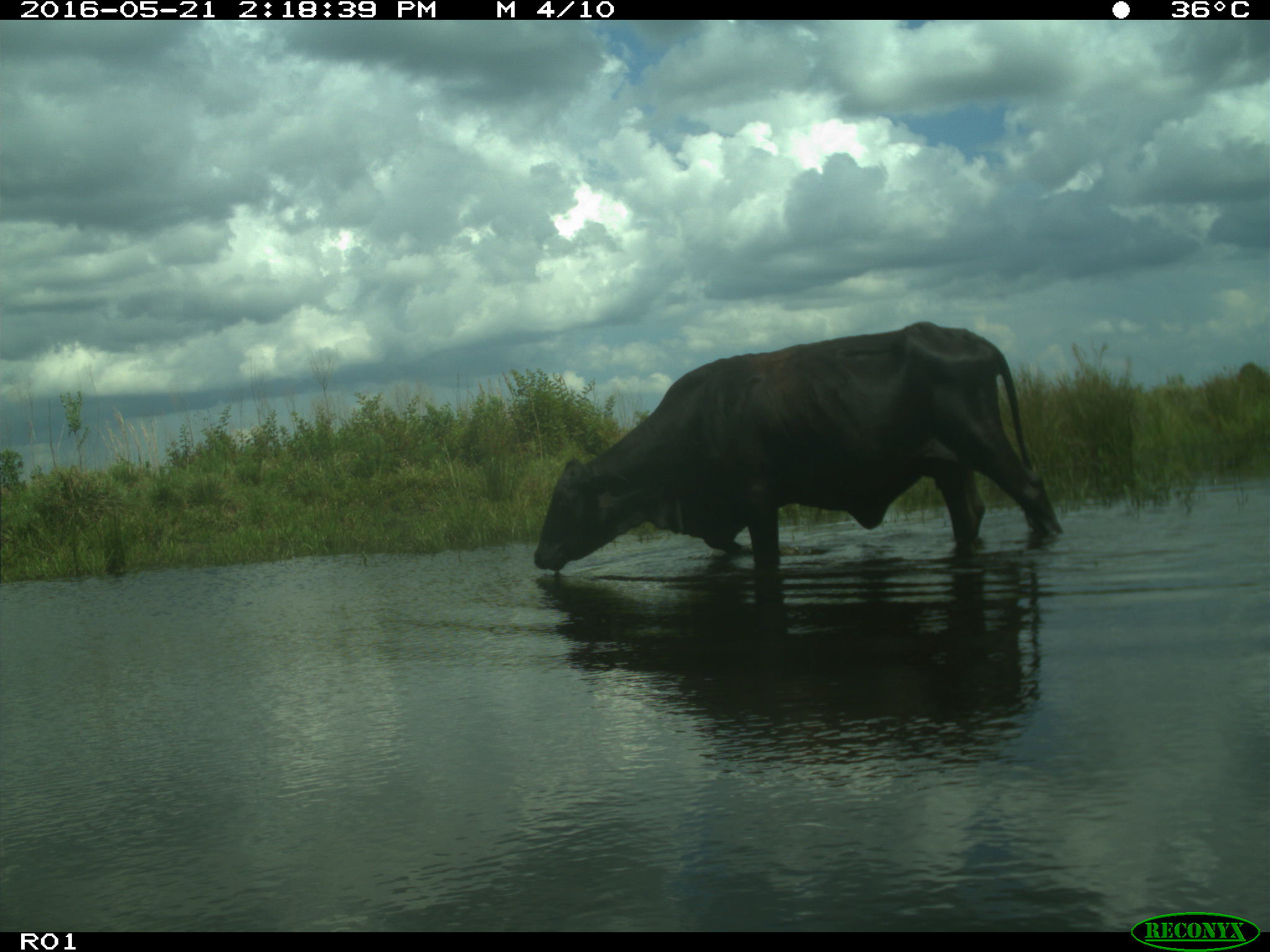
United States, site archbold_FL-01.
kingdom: Animalia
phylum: Chordata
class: Mammalia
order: Artiodactyla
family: Bovidae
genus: Bos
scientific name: Bos taurus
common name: domestic cow